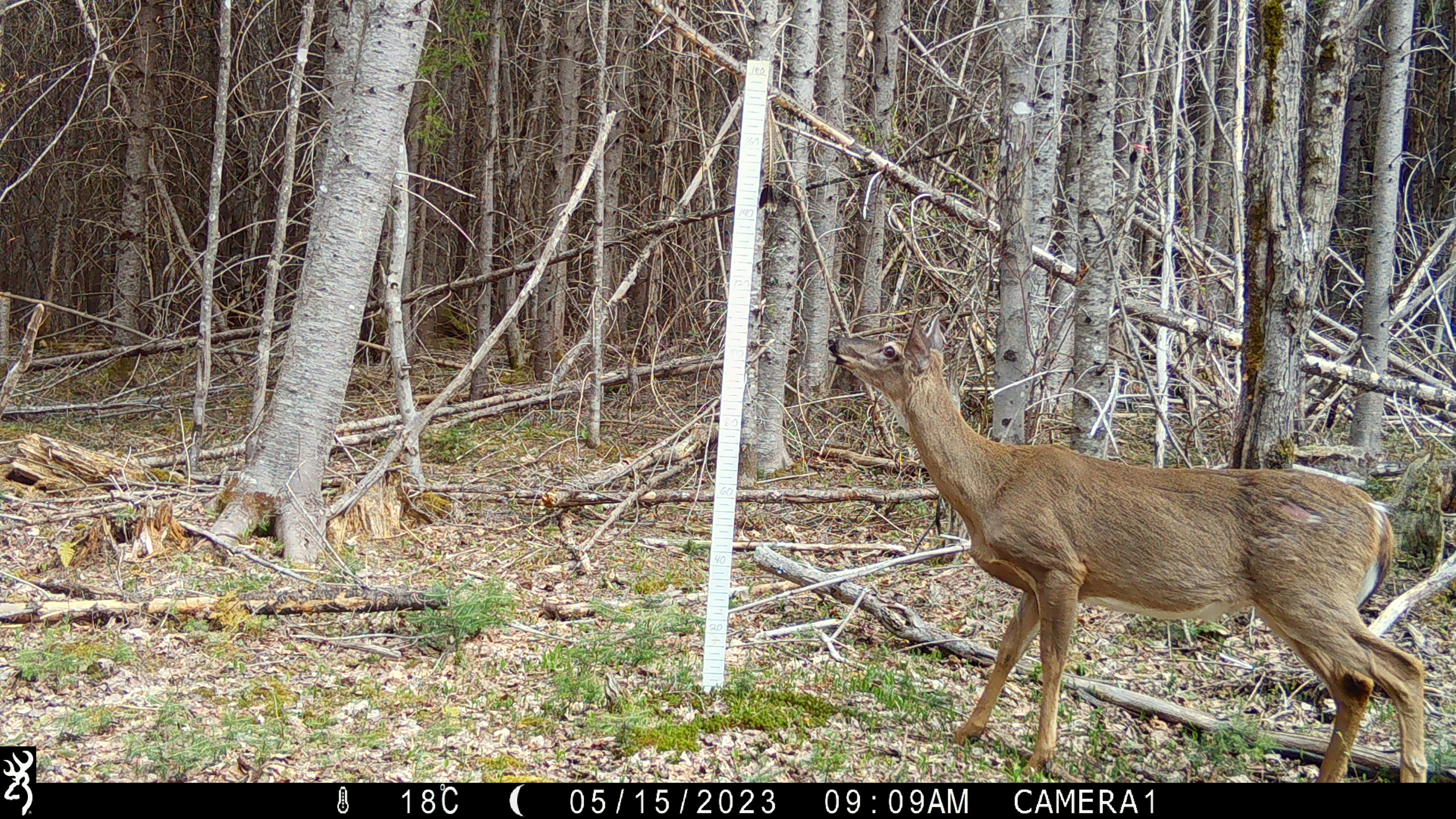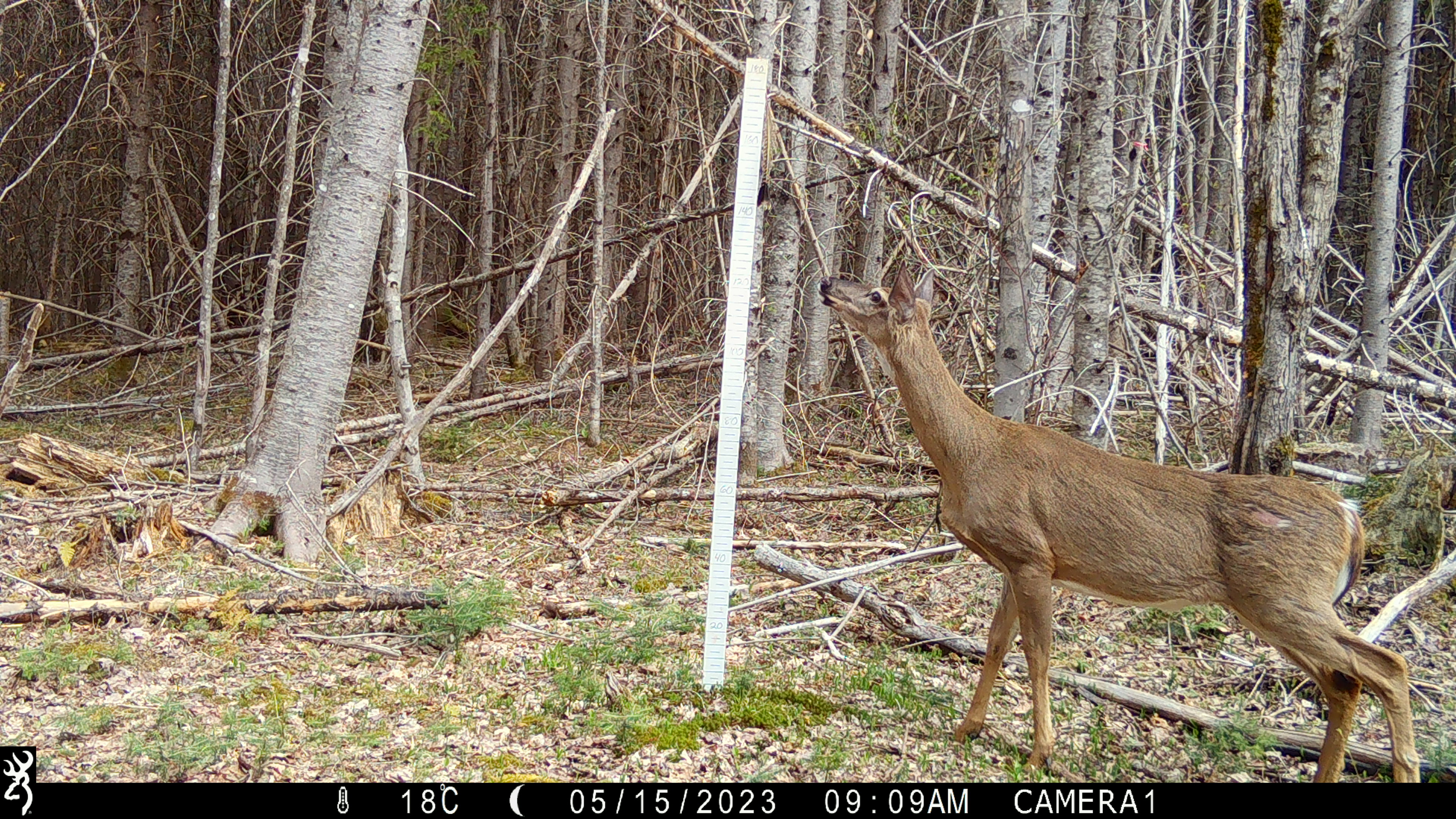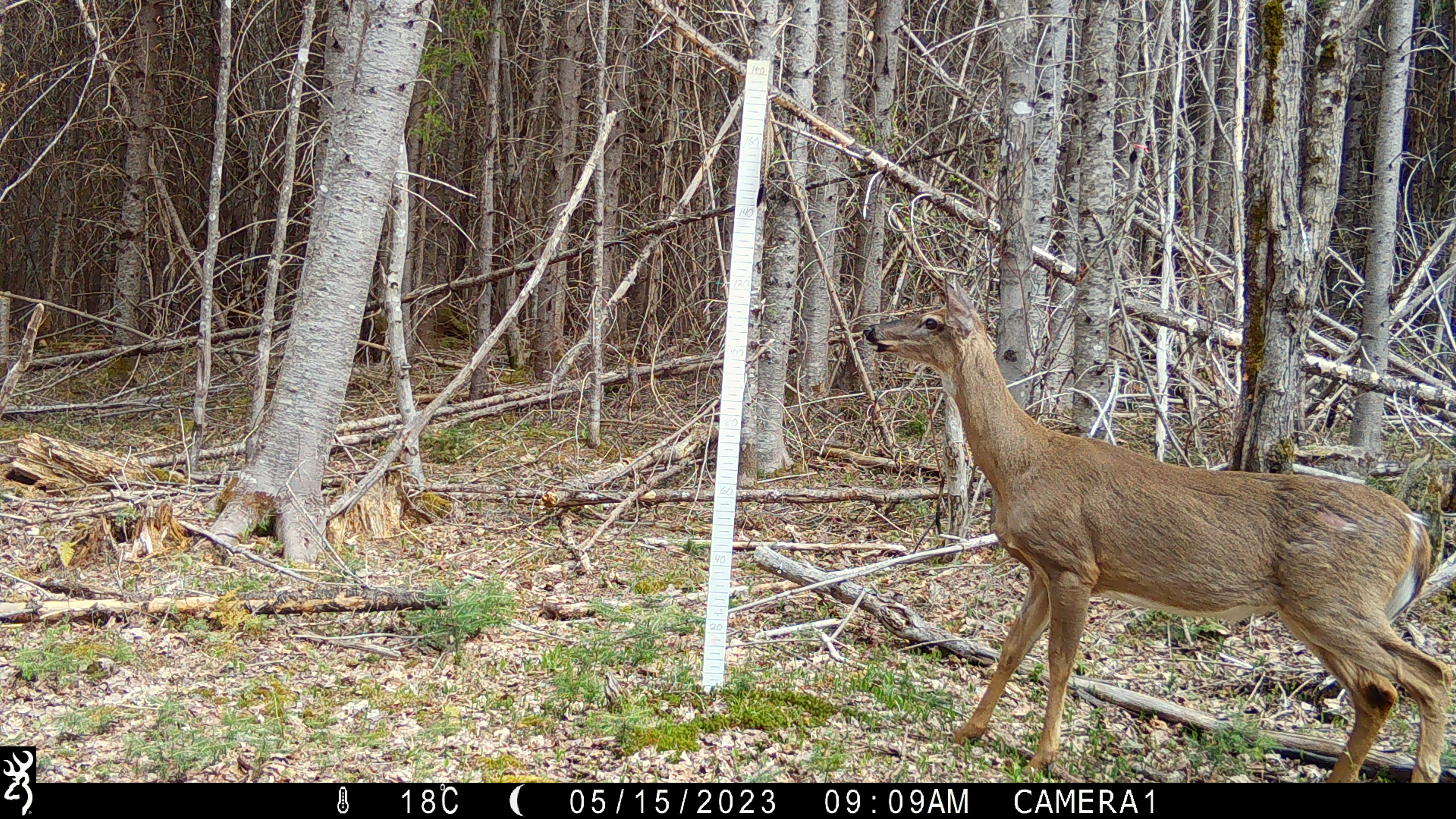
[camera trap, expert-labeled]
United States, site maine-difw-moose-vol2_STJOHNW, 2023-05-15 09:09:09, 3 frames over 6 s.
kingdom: Animalia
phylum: Chordata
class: Mammalia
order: Artiodactyla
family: Cervidae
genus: Odocoileus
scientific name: Odocoileus virginianus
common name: white-tailed deer